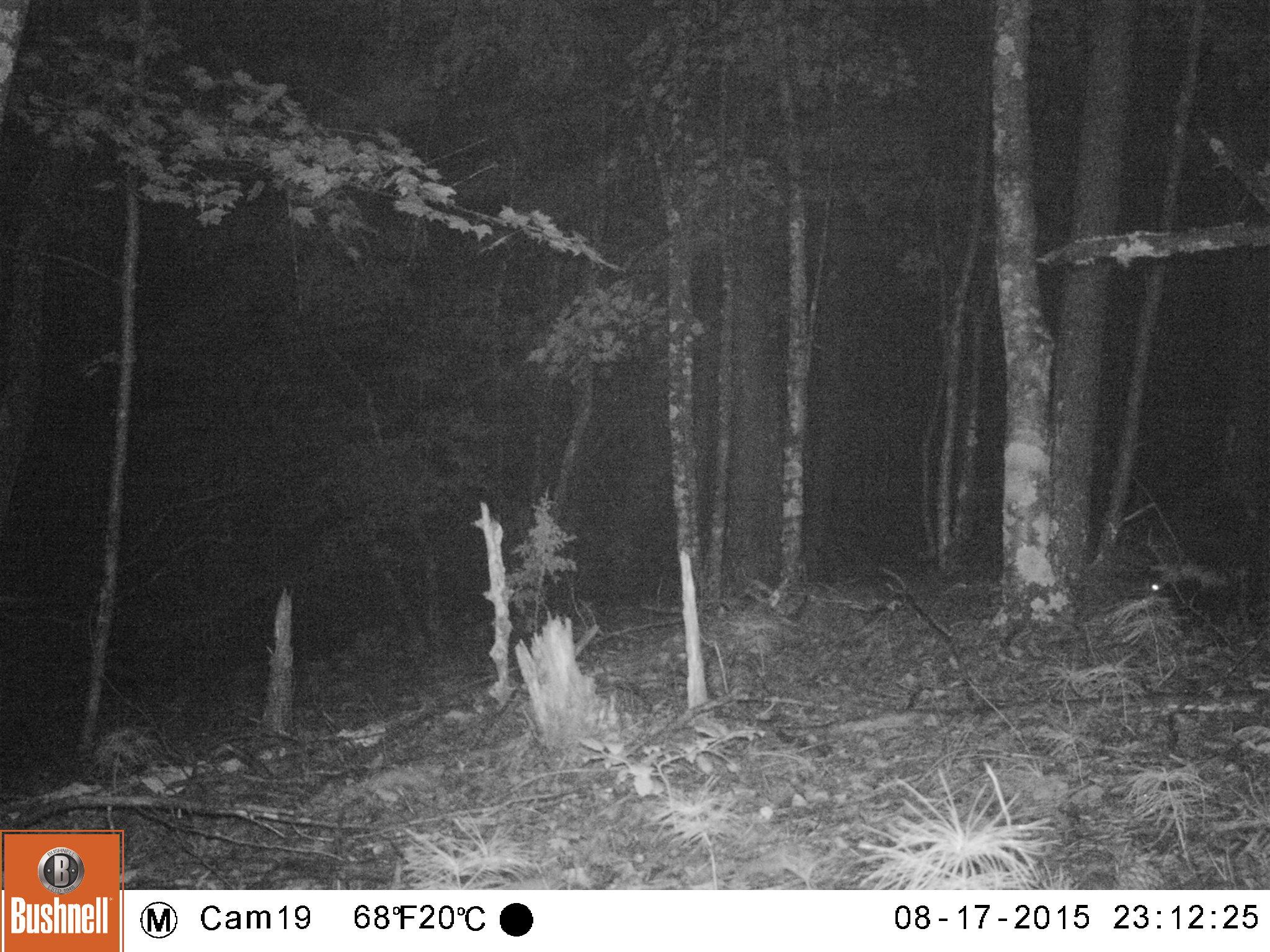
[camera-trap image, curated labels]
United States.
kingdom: Animalia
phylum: Chordata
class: Mammalia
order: Carnivora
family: Mephitidae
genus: Mephitis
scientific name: Mephitis mephitis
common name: striped skunk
Striped Skunk (Mephitis mephitis).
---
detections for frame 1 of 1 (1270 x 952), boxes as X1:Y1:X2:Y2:
Striped Skunk: 1139:551:1263:620